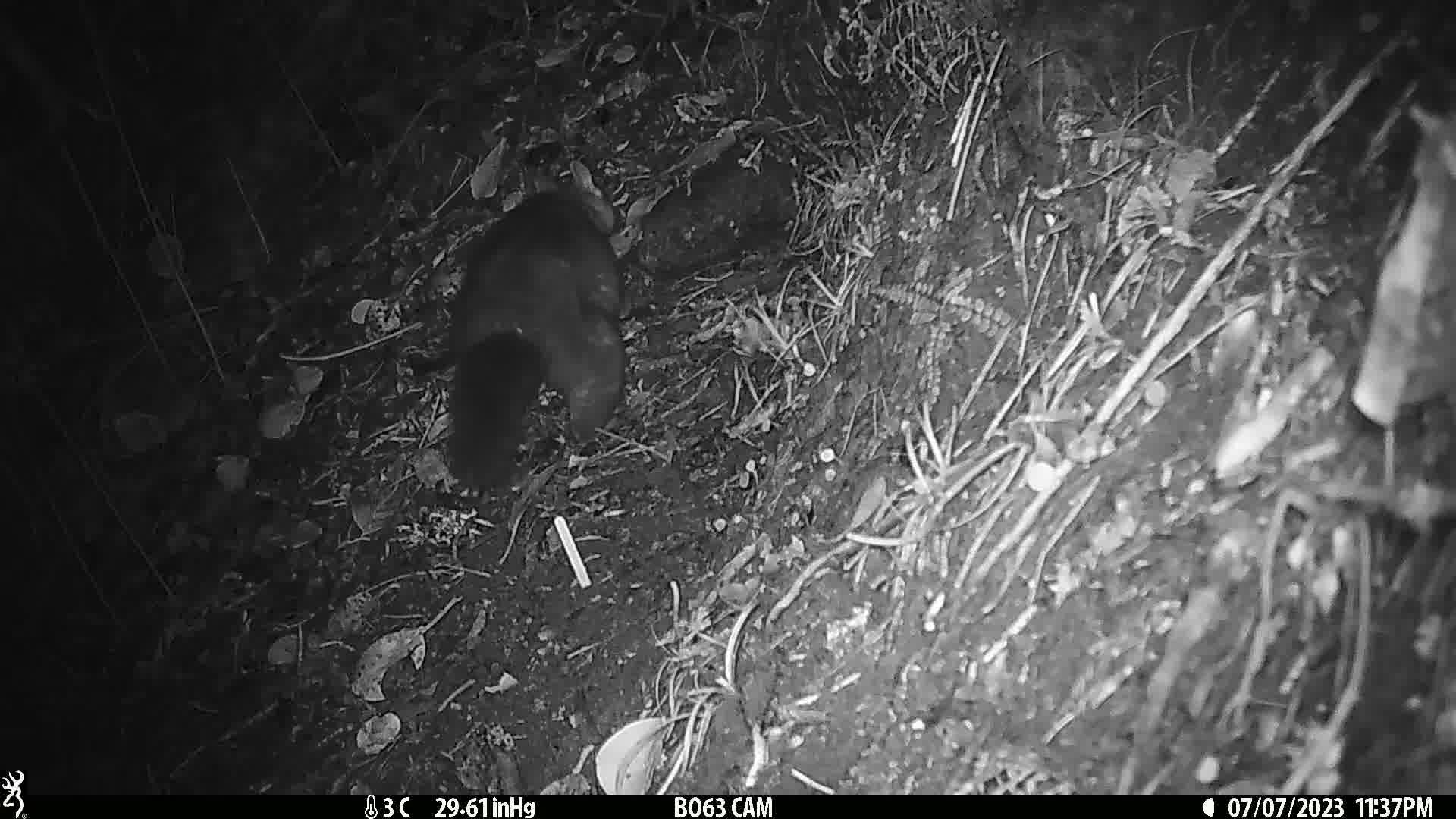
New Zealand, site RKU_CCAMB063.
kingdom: Animalia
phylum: Chordata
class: Mammalia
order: Diprotodontia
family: Phalangeridae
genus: Trichosurus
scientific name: Trichosurus vulpecula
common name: common brushtail possum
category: possum